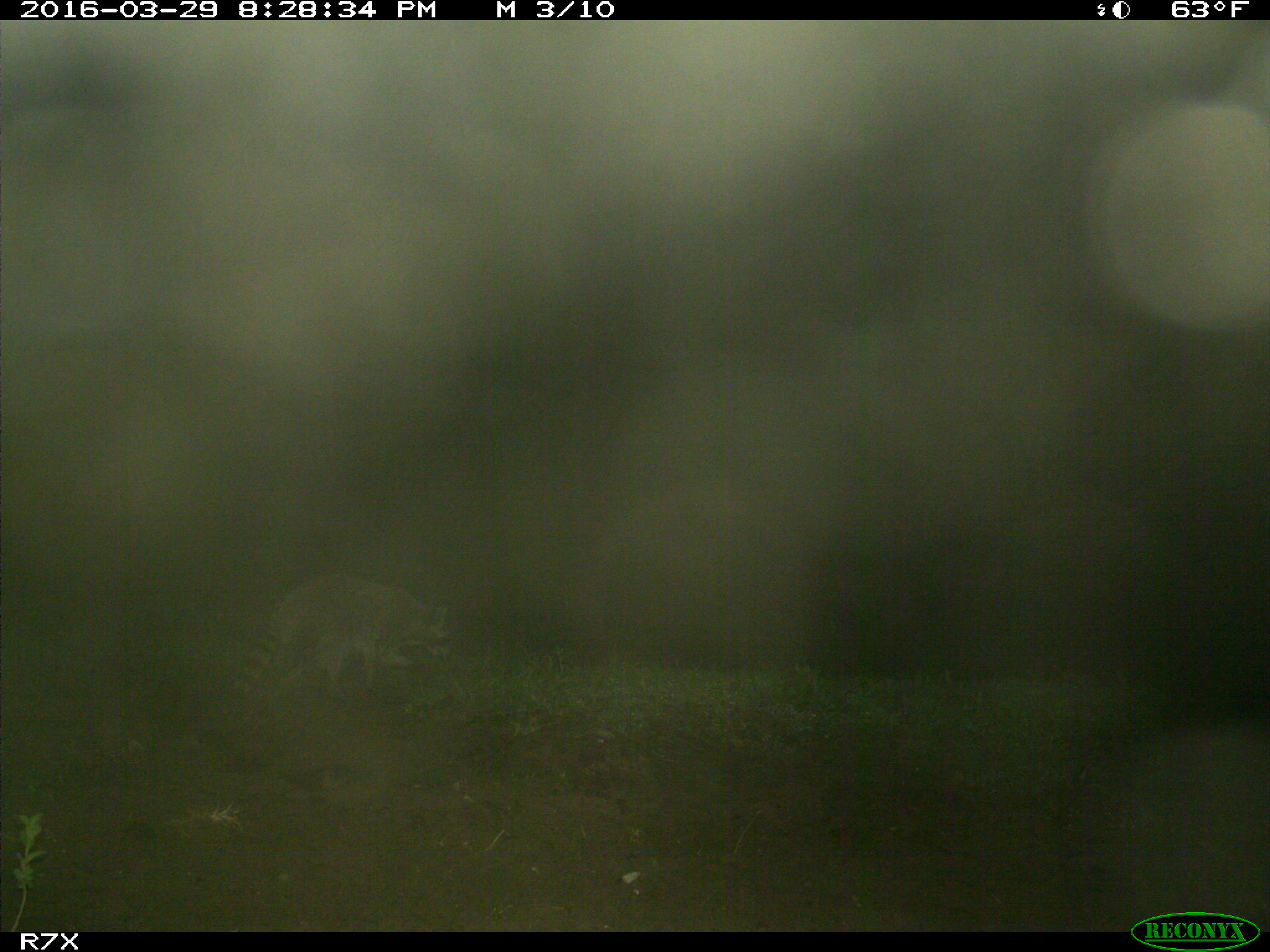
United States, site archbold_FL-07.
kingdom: Animalia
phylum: Chordata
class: Mammalia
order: Carnivora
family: Procyonidae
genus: Procyon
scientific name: Procyon lotor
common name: common raccoon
Procyon lotor (common raccoon).